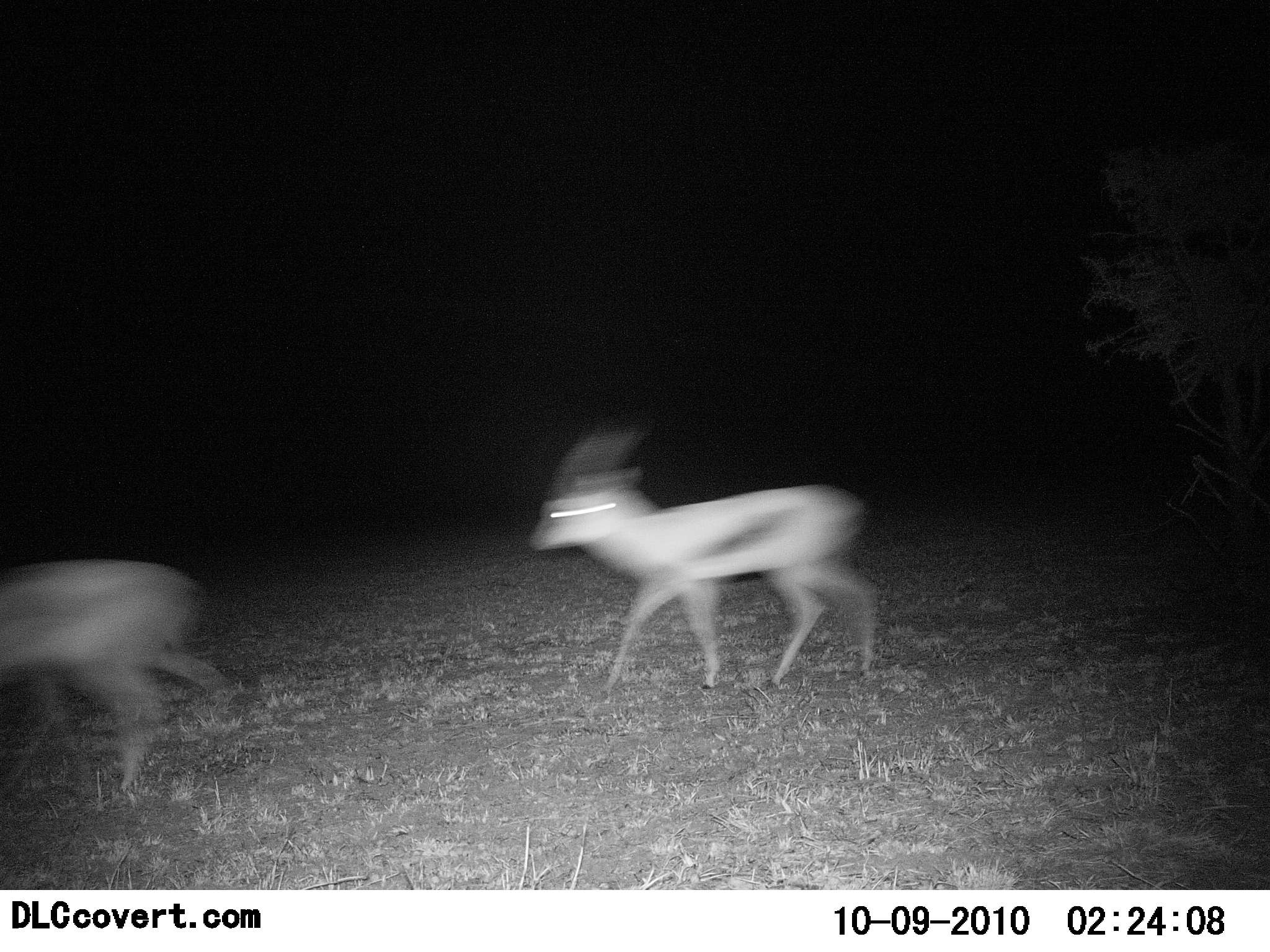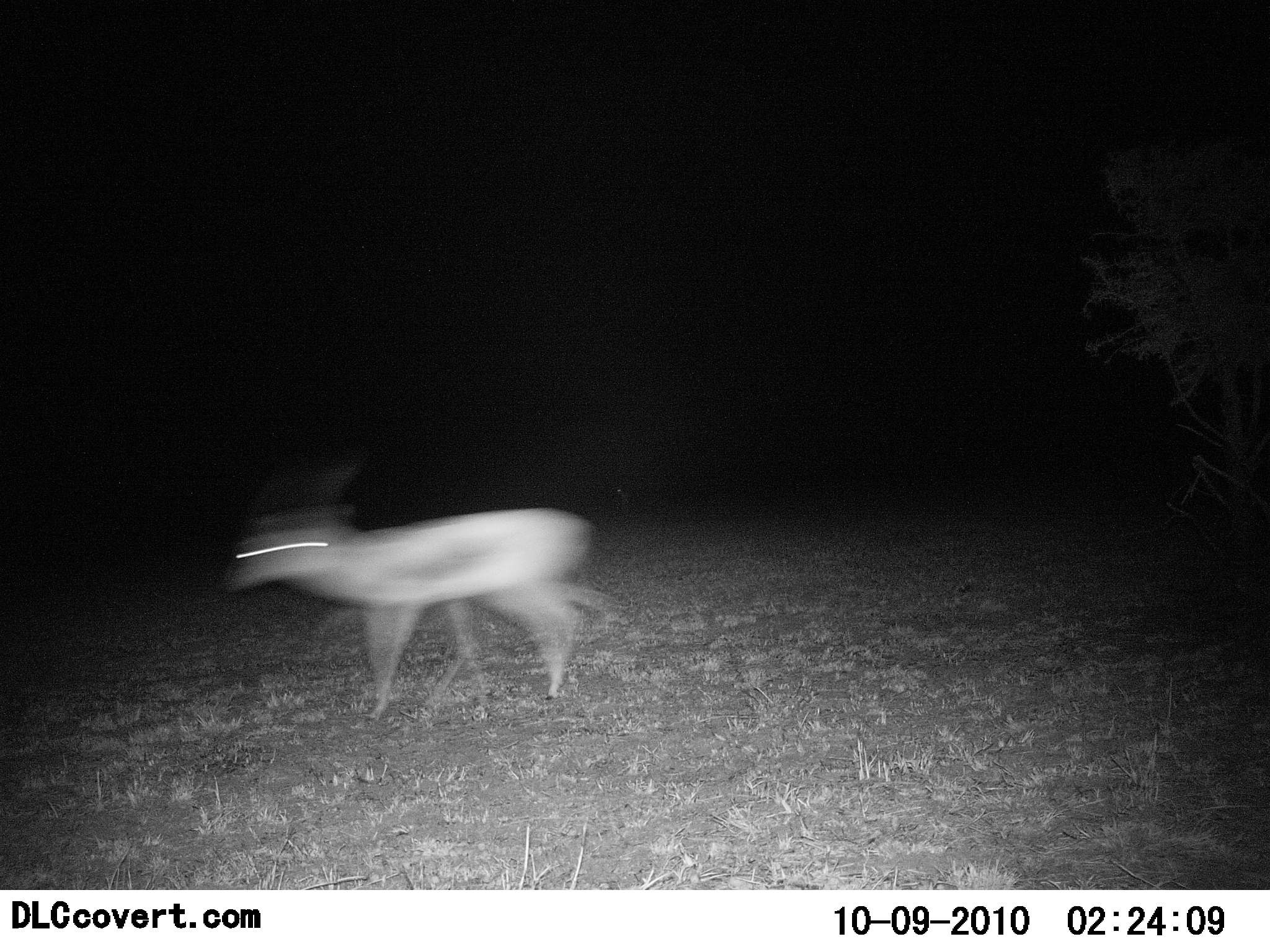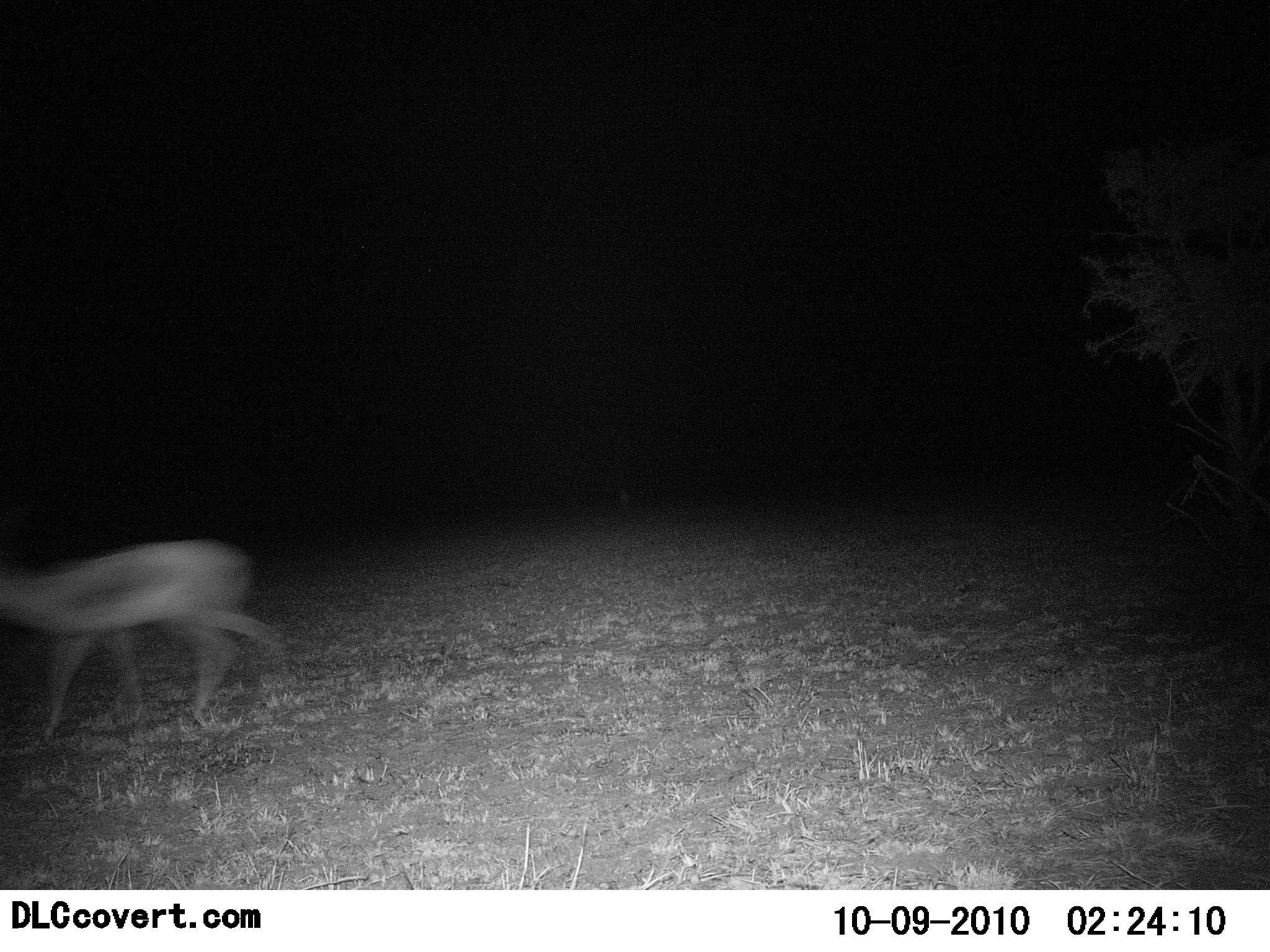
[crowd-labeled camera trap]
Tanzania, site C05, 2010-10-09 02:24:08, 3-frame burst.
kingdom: Animalia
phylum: Chordata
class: Mammalia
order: Artiodactyla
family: Bovidae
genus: Eudorcas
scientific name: Eudorcas thomsonii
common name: thomson's gazelle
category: gazellethomsons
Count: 2.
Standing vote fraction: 0%.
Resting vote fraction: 0%.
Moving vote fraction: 100%.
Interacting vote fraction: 0%.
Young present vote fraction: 0%.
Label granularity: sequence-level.